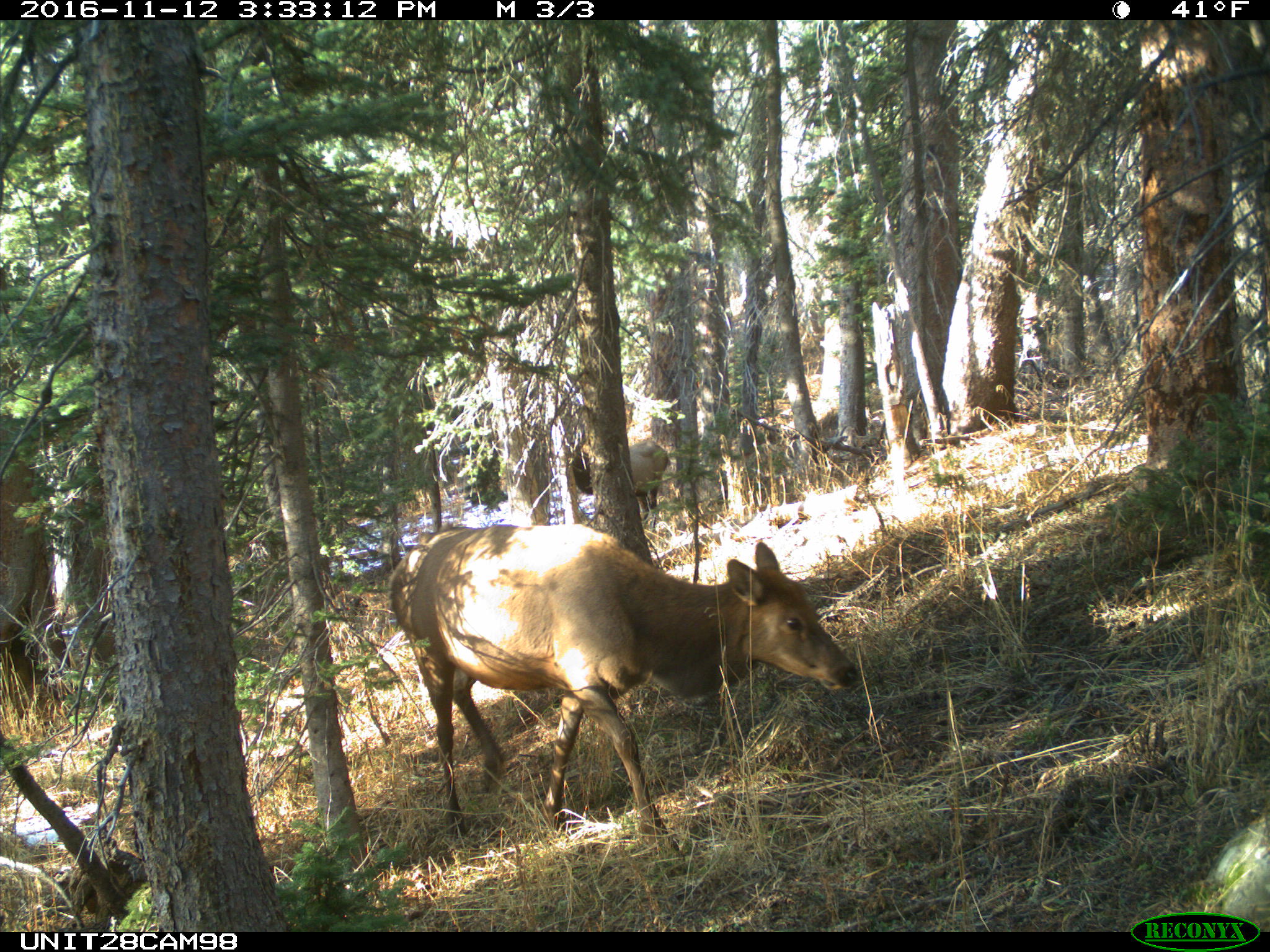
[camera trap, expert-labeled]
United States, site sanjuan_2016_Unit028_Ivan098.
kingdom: Animalia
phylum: Chordata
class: Mammalia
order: Artiodactyla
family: Cervidae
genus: Cervus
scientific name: Cervus elaphus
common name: red deer